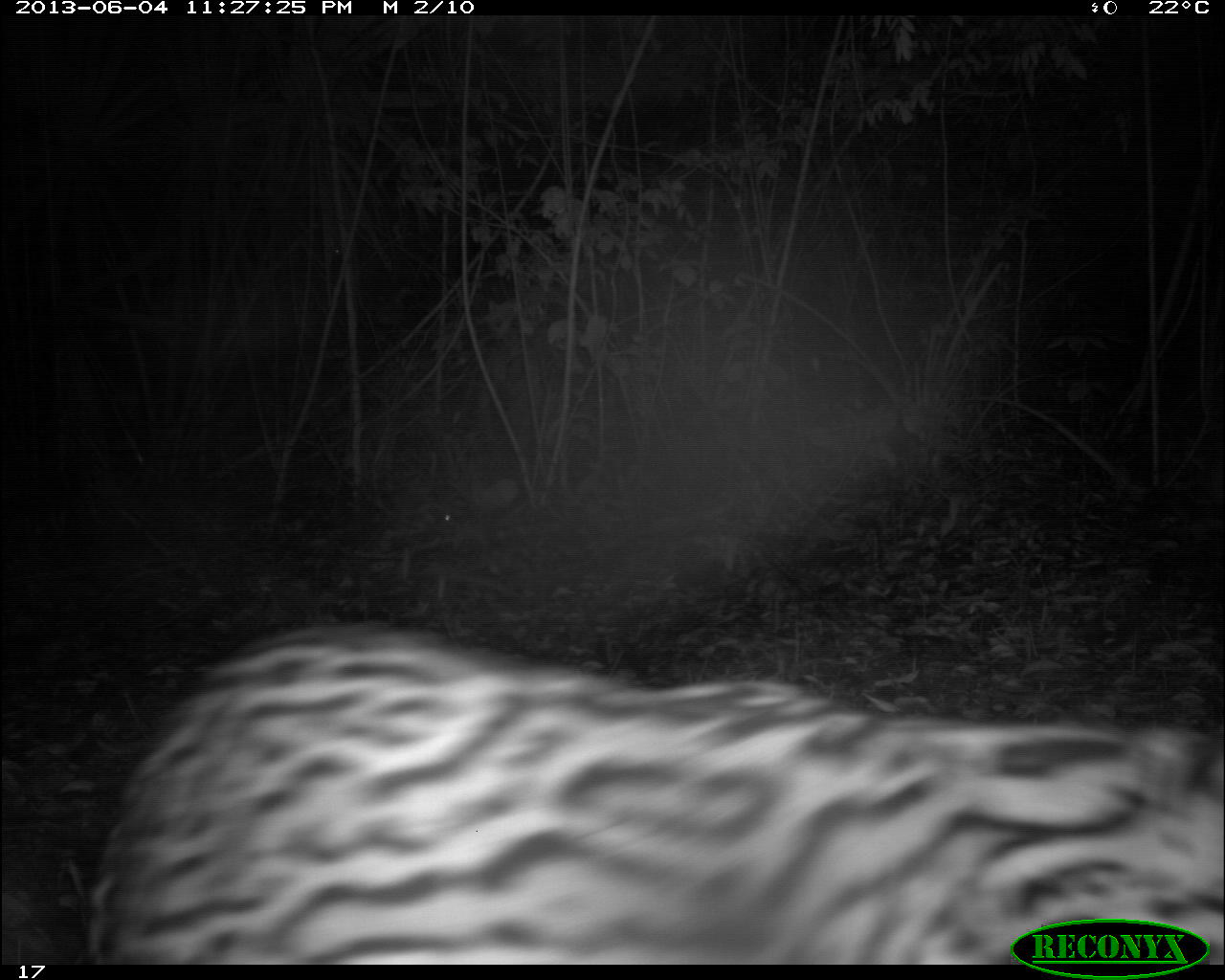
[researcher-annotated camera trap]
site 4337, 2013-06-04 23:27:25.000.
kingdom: Animalia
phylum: Chordata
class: Mammalia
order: Carnivora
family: Felidae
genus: Leopardus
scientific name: Leopardus pardalis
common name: ocelot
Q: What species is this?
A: Leopardus pardalis (ocelot).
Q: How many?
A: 1.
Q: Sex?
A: Male.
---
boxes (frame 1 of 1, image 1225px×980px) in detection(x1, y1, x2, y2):
leopardus pardalis: detection(81, 615, 1223, 965)